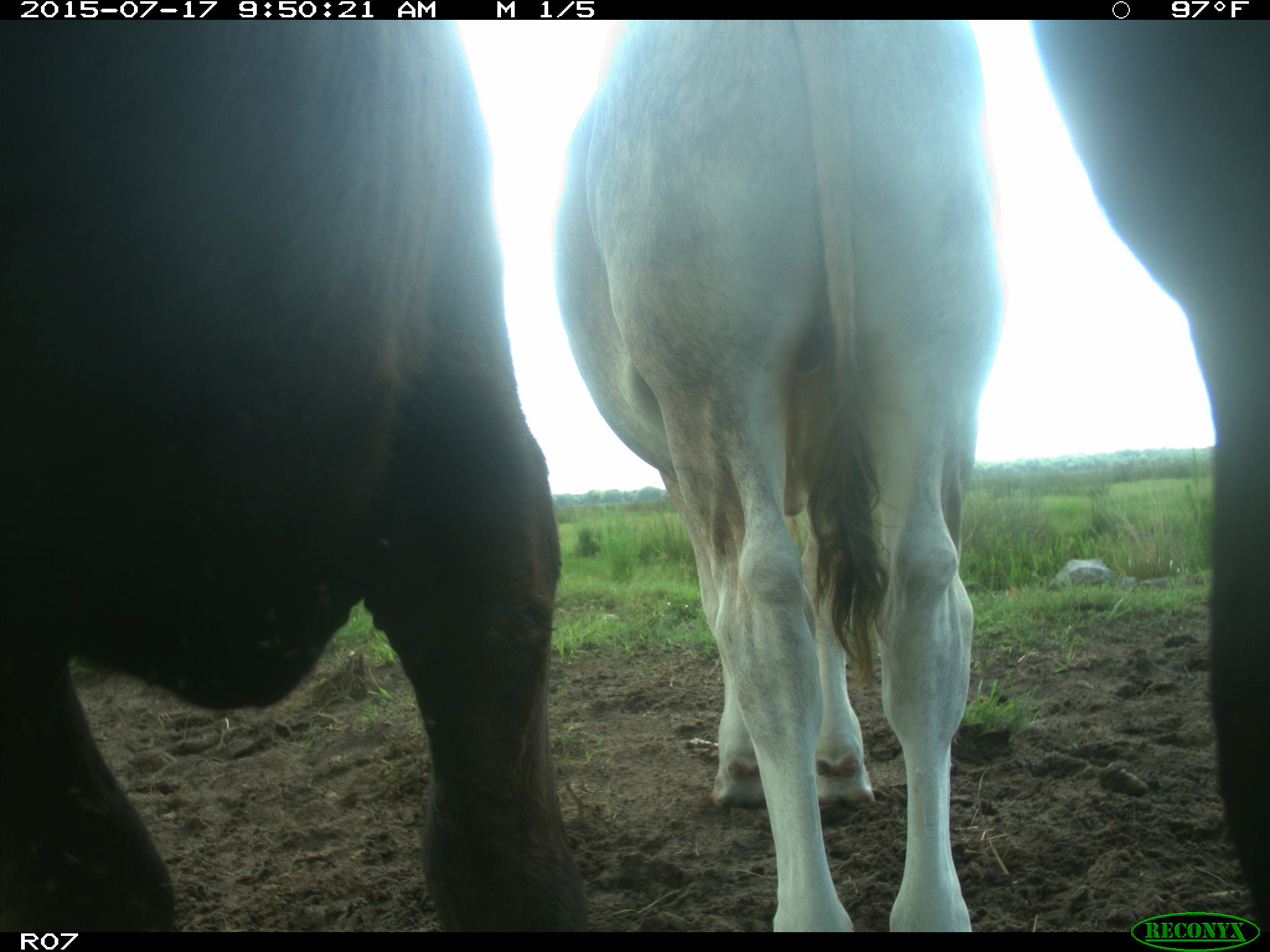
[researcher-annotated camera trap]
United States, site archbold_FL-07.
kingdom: Animalia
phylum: Chordata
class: Mammalia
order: Artiodactyla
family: Bovidae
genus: Bos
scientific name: Bos taurus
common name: domestic cow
Bos taurus (domestic cow).